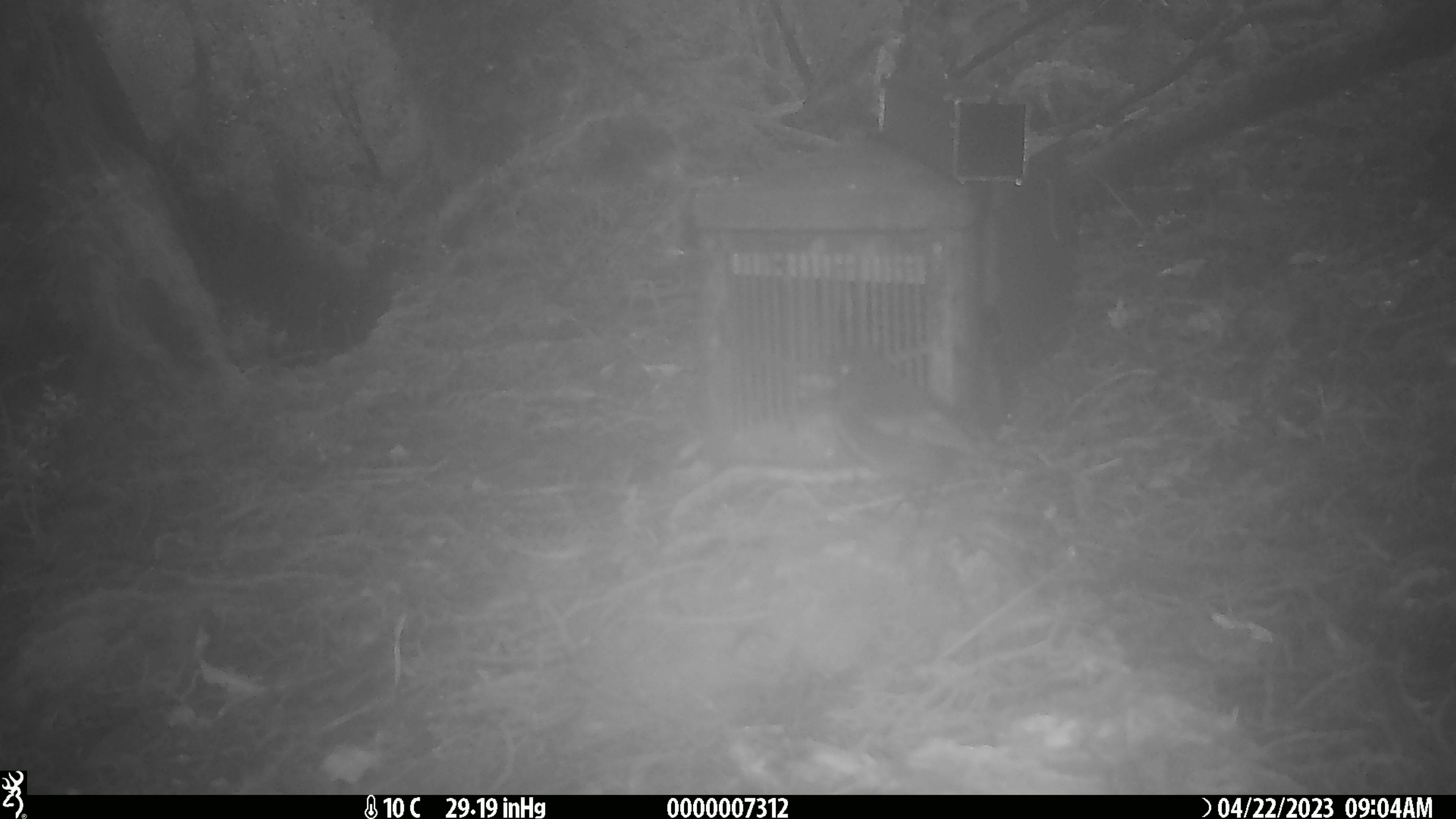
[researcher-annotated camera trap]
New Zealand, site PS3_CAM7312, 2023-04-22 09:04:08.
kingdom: Animalia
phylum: Chordata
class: Aves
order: Passeriformes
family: Petroicidae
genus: Petroica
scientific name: Petroica australis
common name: new zealand robin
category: robin